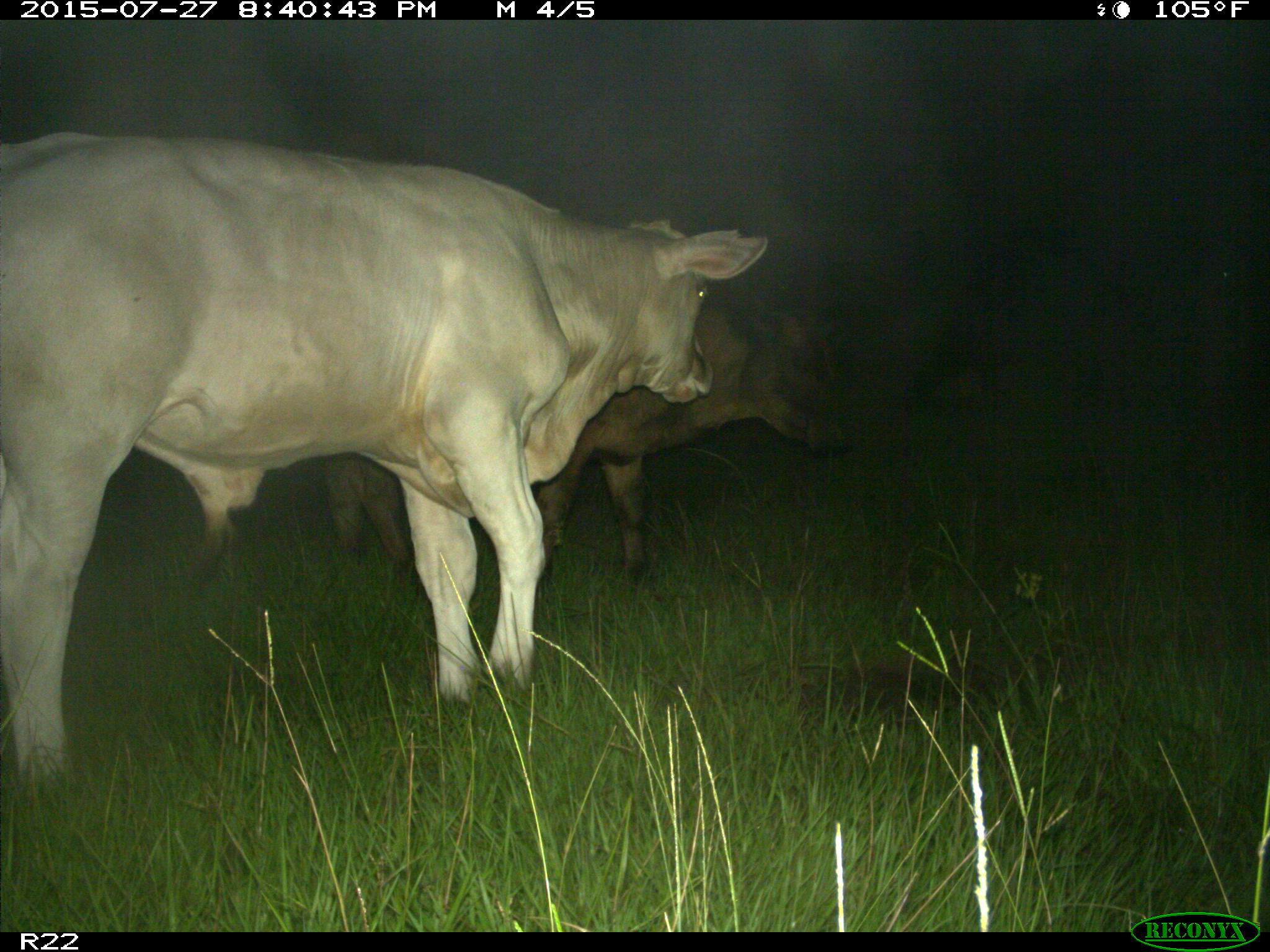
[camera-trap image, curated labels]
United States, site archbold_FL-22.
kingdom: Animalia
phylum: Chordata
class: Mammalia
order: Artiodactyla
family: Bovidae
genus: Bos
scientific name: Bos taurus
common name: domestic cow